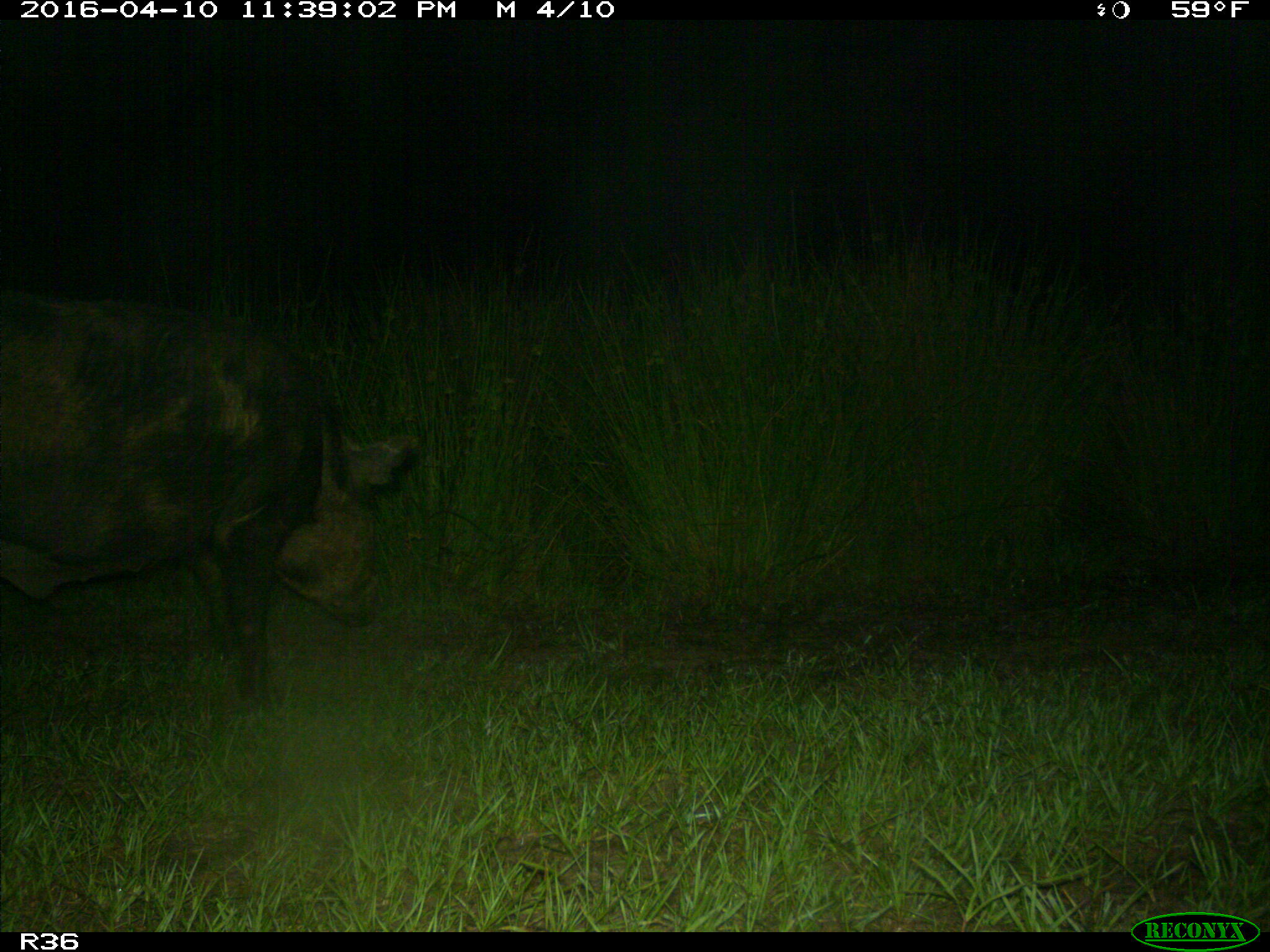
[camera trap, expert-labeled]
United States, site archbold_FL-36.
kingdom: Animalia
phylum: Chordata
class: Mammalia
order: Artiodactyla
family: Suidae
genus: Sus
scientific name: Sus scrofa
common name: wild boar